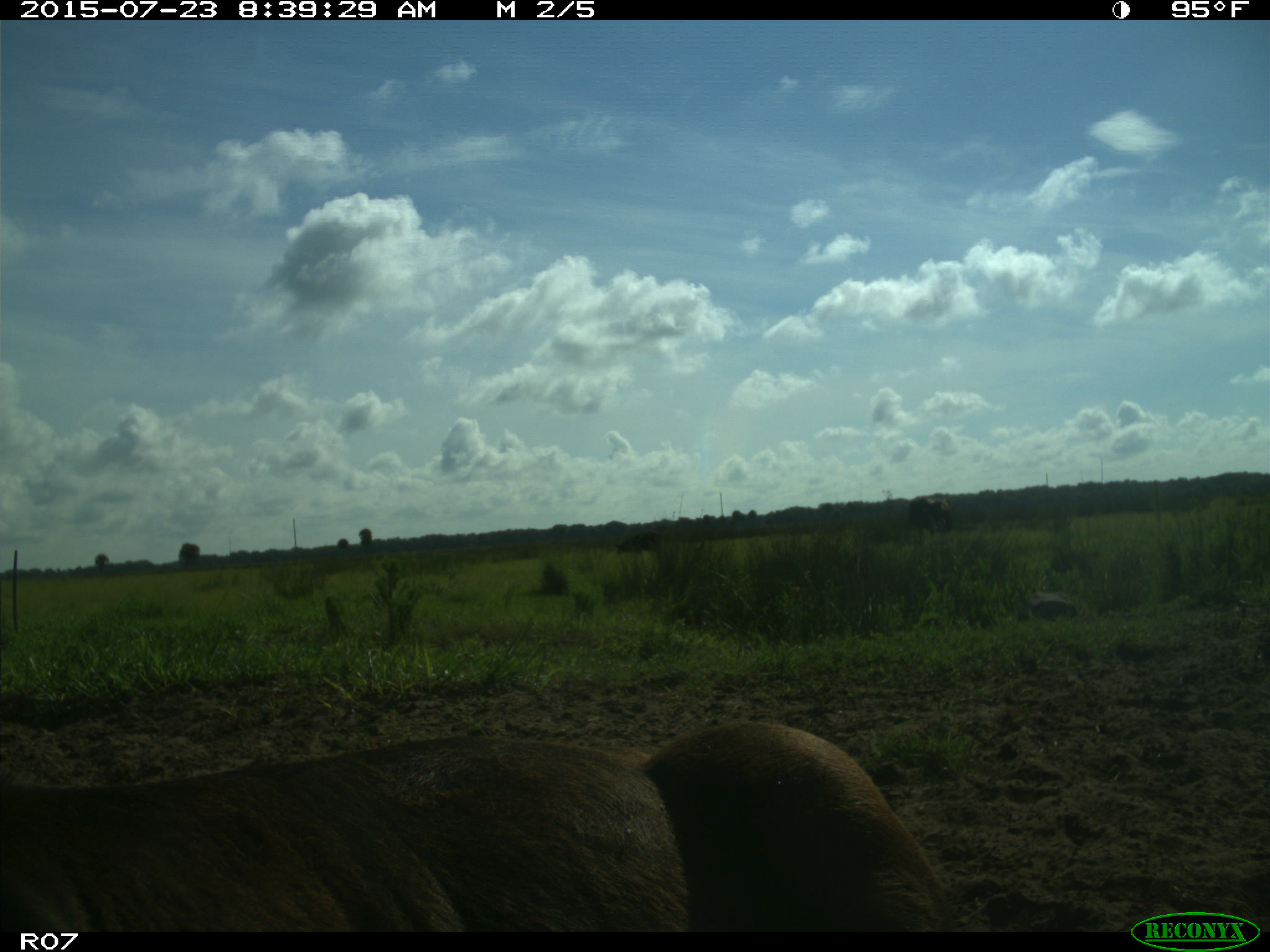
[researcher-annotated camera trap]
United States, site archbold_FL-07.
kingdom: Animalia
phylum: Chordata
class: Mammalia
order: Artiodactyla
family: Bovidae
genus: Bos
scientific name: Bos taurus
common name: domestic cow